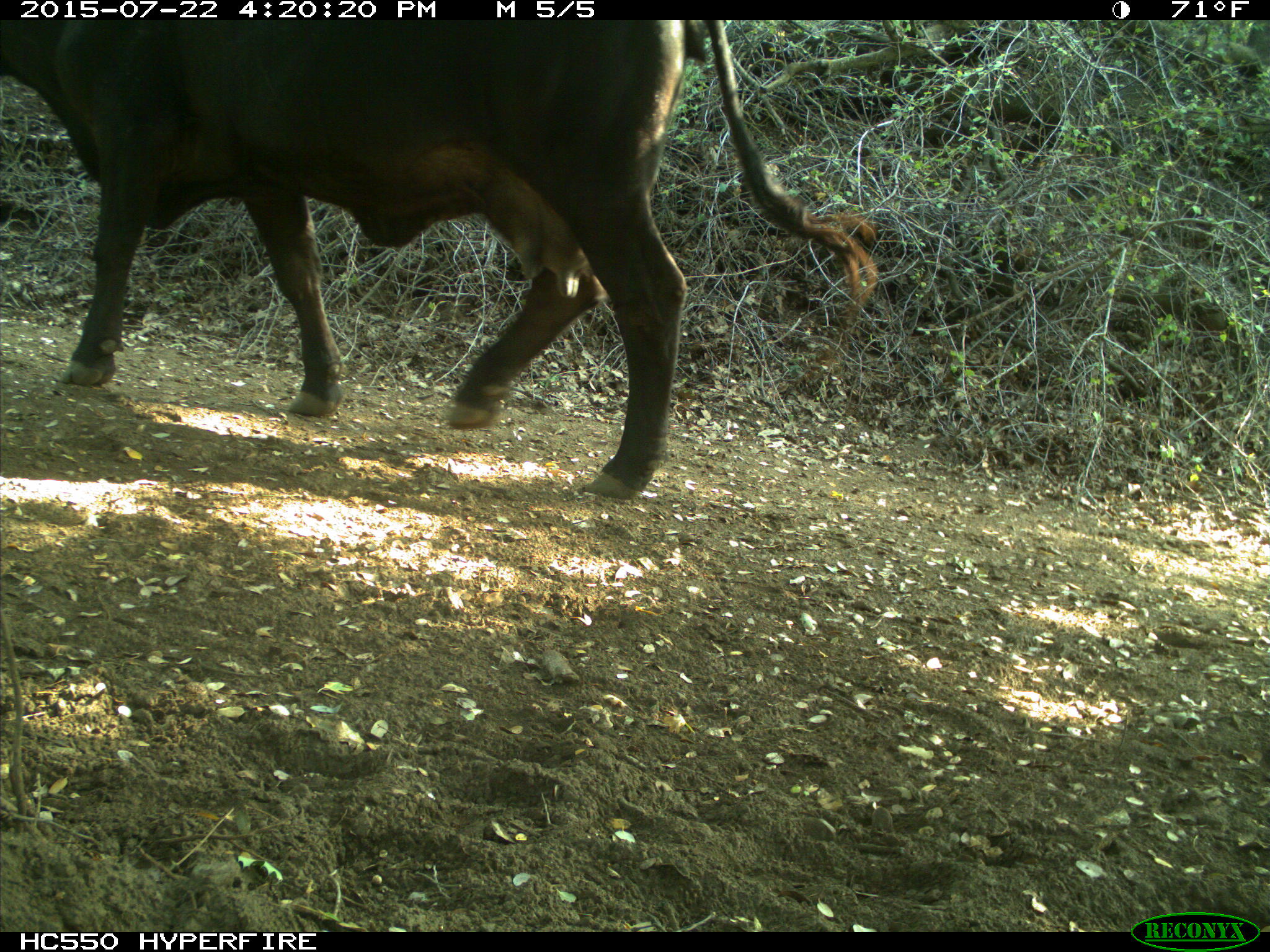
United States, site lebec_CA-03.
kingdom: Animalia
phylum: Chordata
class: Mammalia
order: Artiodactyla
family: Bovidae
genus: Bos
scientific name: Bos taurus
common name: domestic cow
Bos taurus (domestic cow).